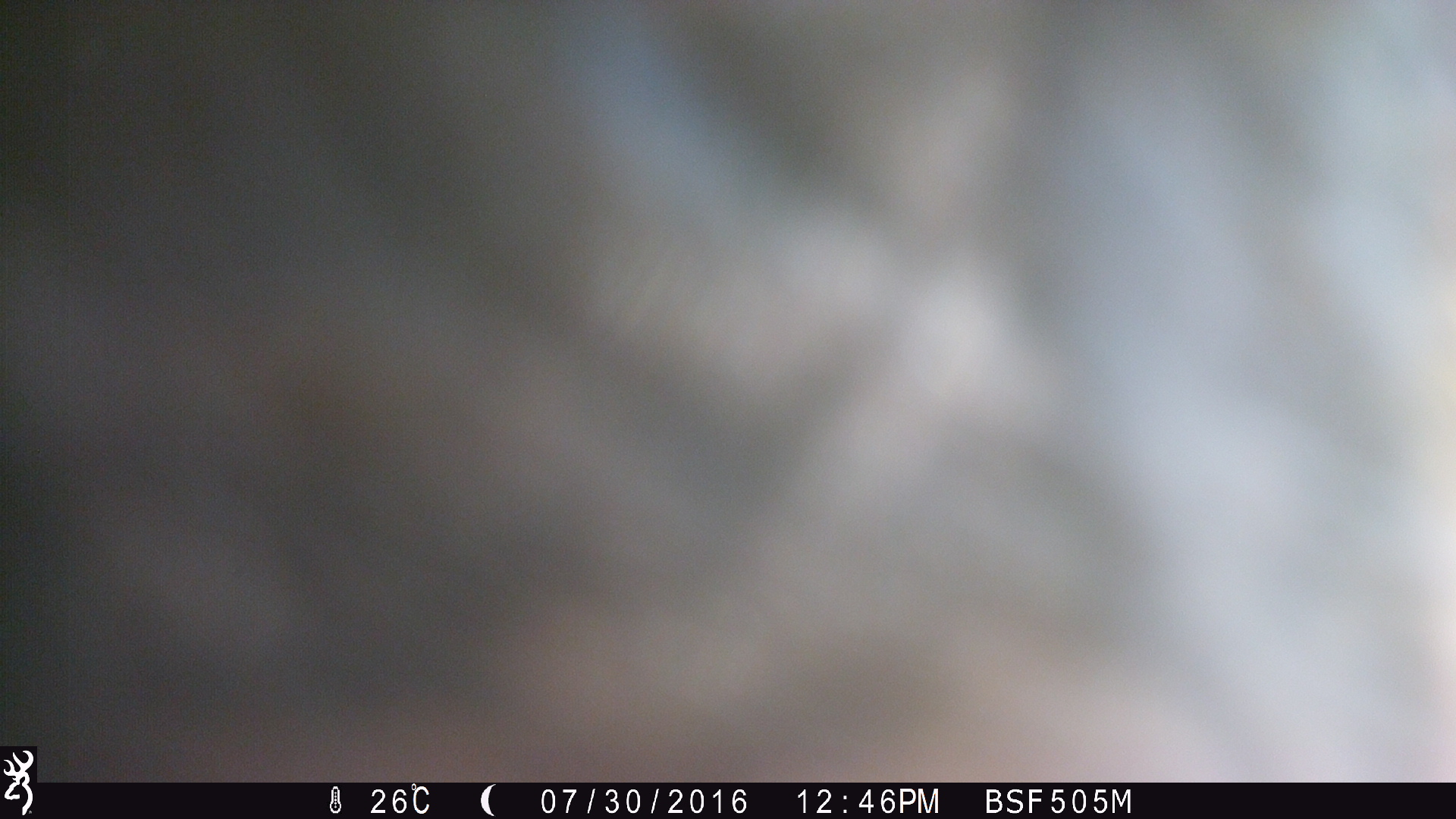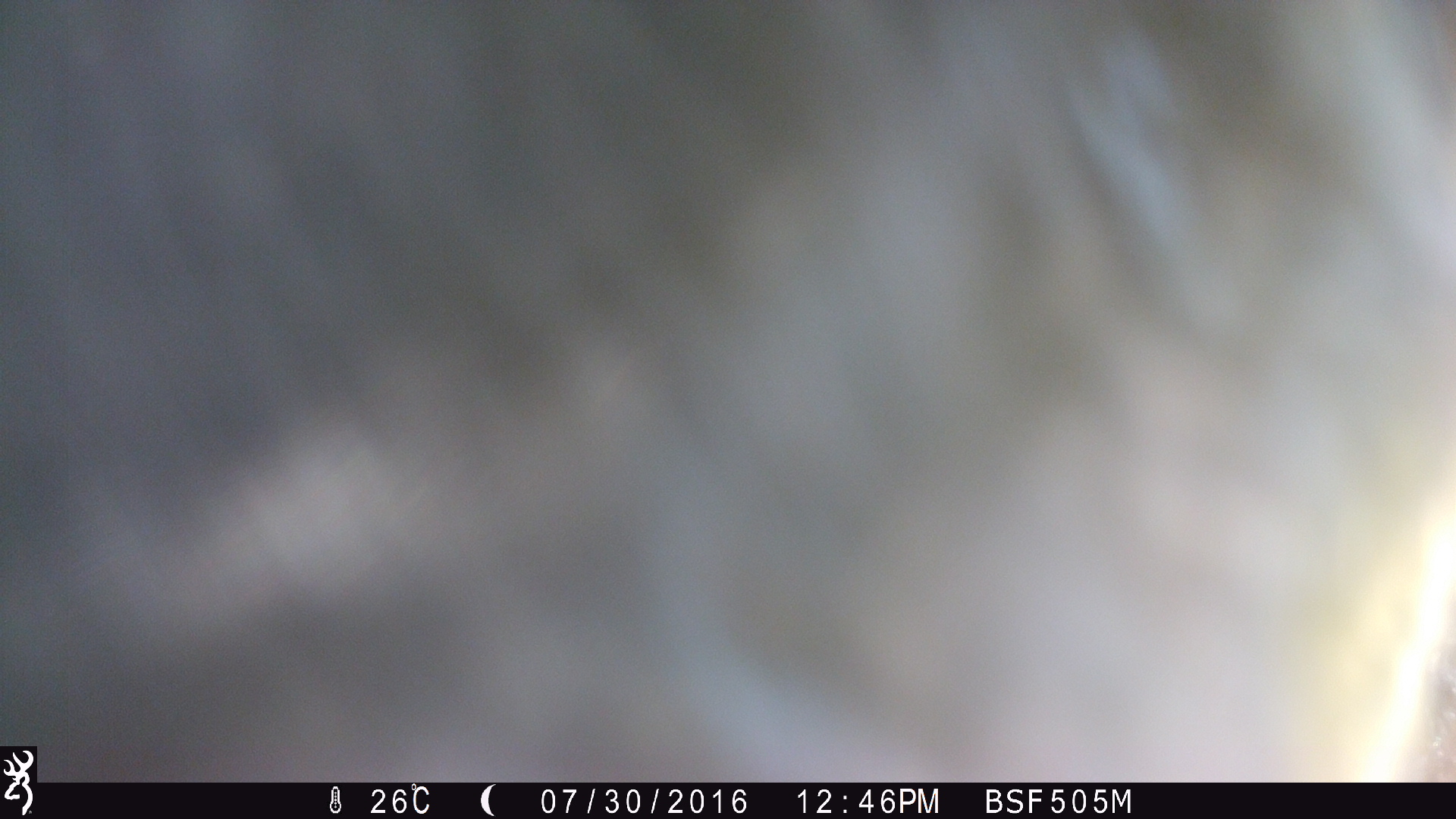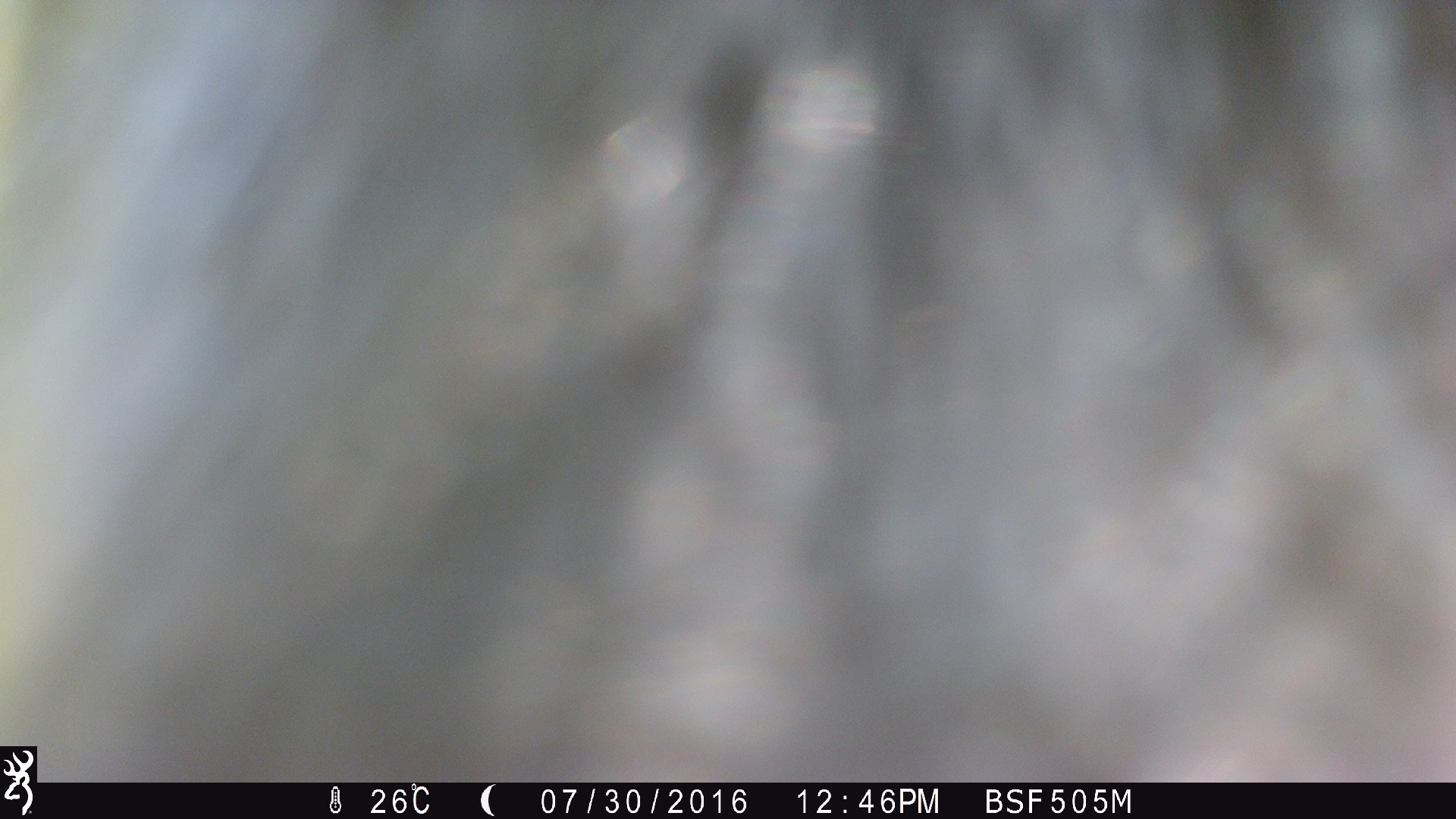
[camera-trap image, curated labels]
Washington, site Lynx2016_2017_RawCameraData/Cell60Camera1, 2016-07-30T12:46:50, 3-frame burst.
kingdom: Animalia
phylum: Chordata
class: Mammalia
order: Artiodactyla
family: Bovidae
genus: Bos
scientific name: Bos taurus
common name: domestic cattle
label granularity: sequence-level